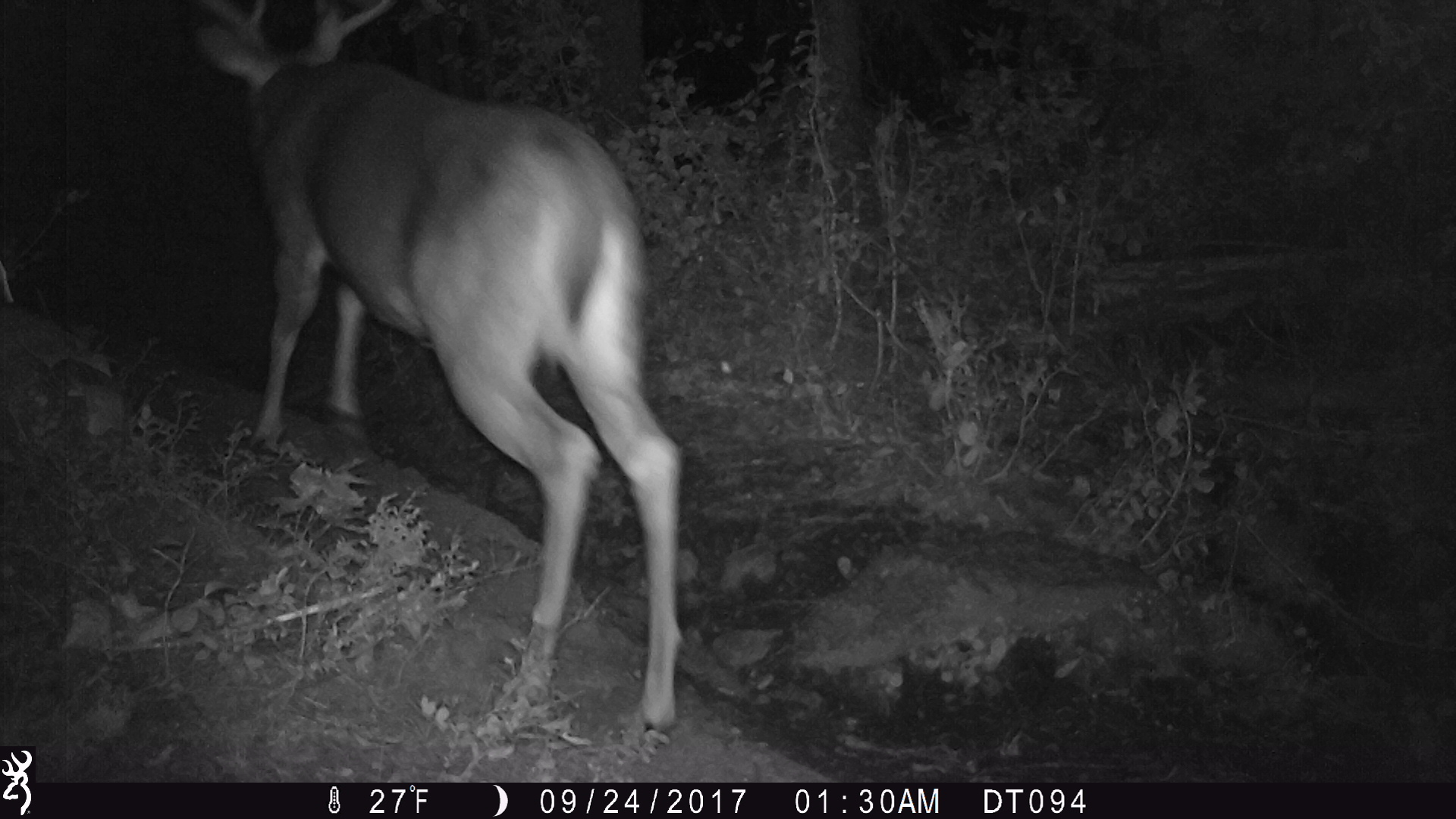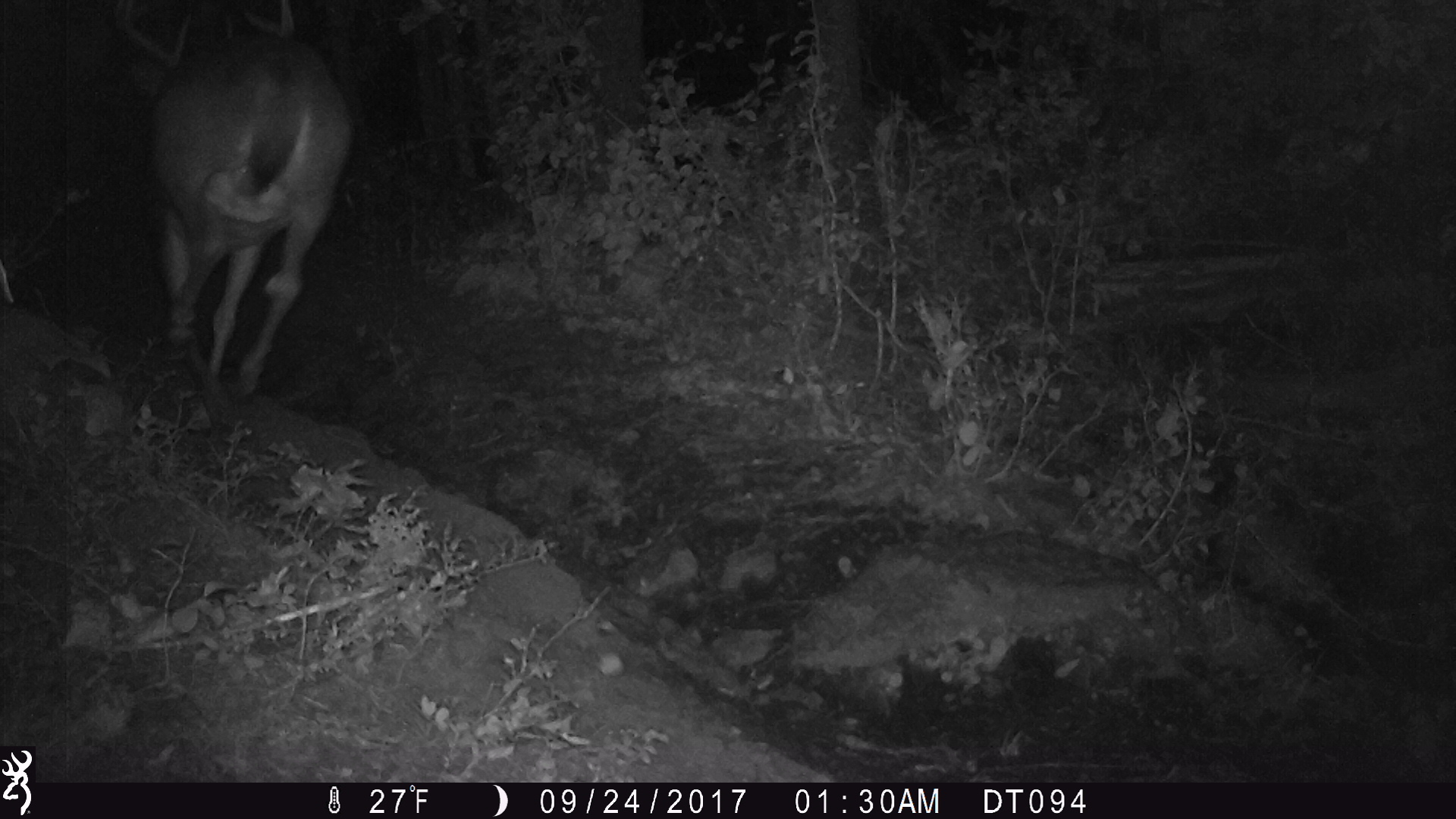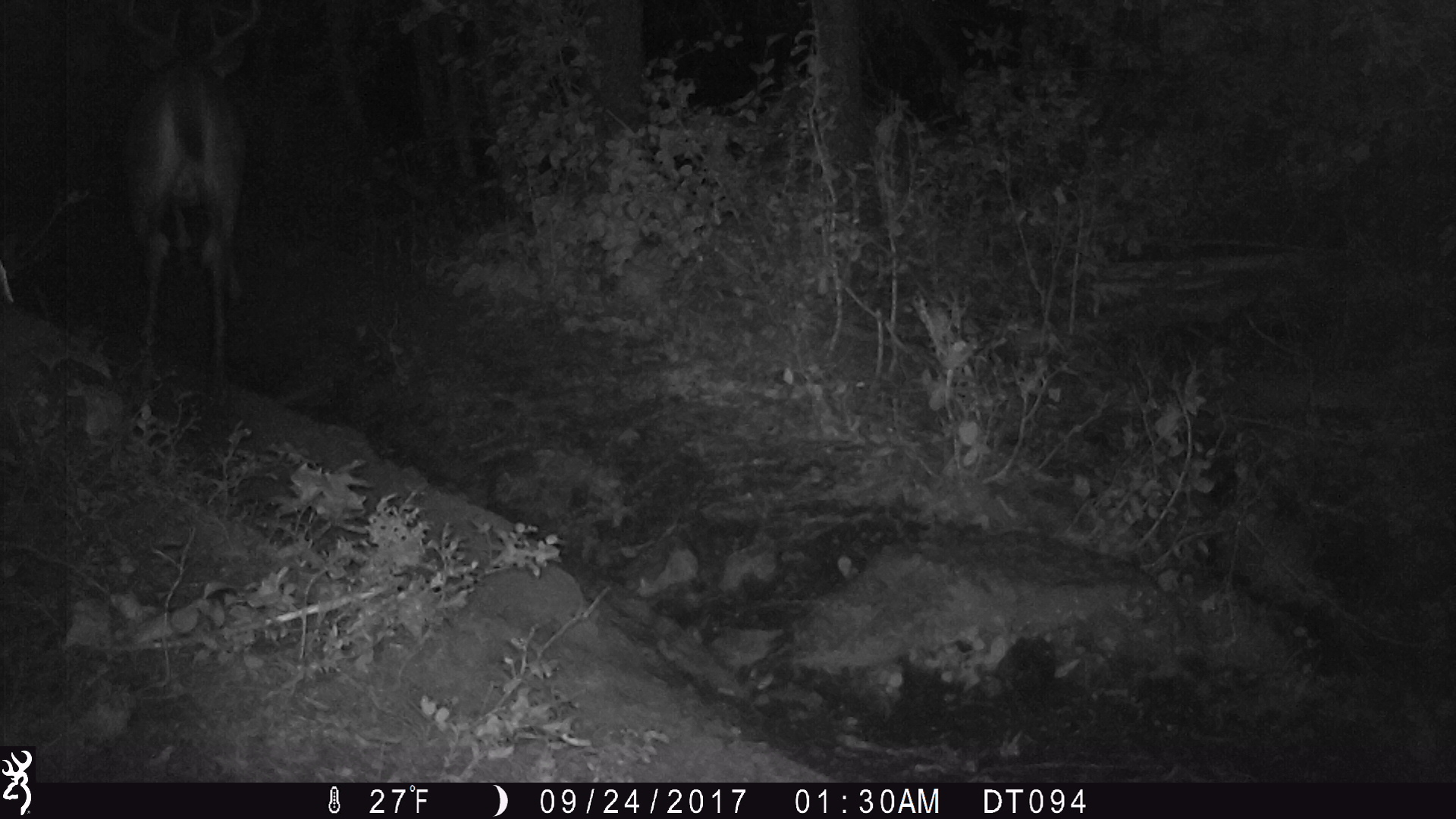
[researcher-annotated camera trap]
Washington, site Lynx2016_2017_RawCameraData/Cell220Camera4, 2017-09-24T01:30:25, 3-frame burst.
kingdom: Animalia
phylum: Chordata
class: Mammalia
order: Artiodactyla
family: Cervidae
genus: Odocoileus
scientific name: Odocoileus virginianus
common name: white-tailed deer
Odocoileus virginianus (white-tailed deer). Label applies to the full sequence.